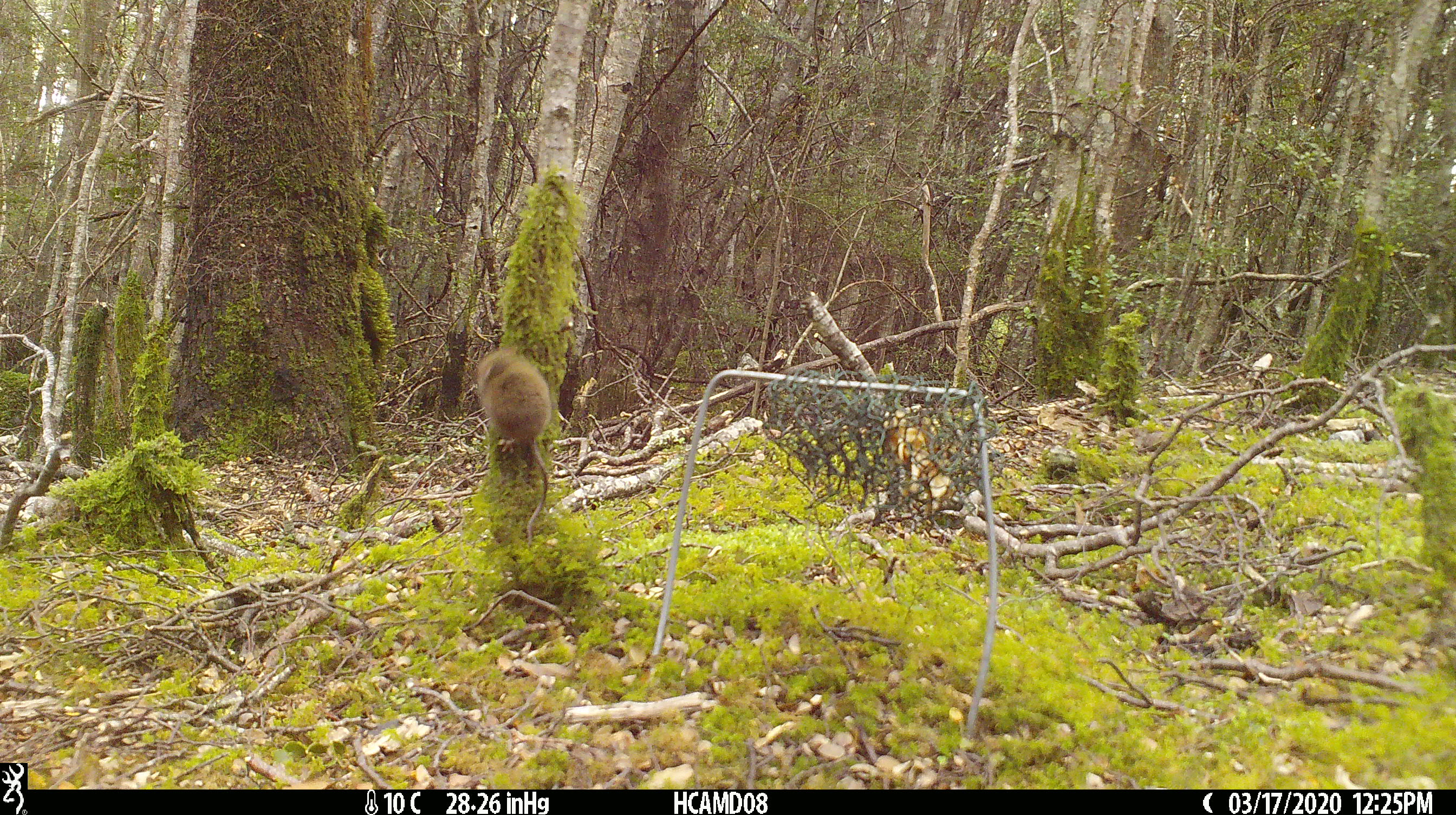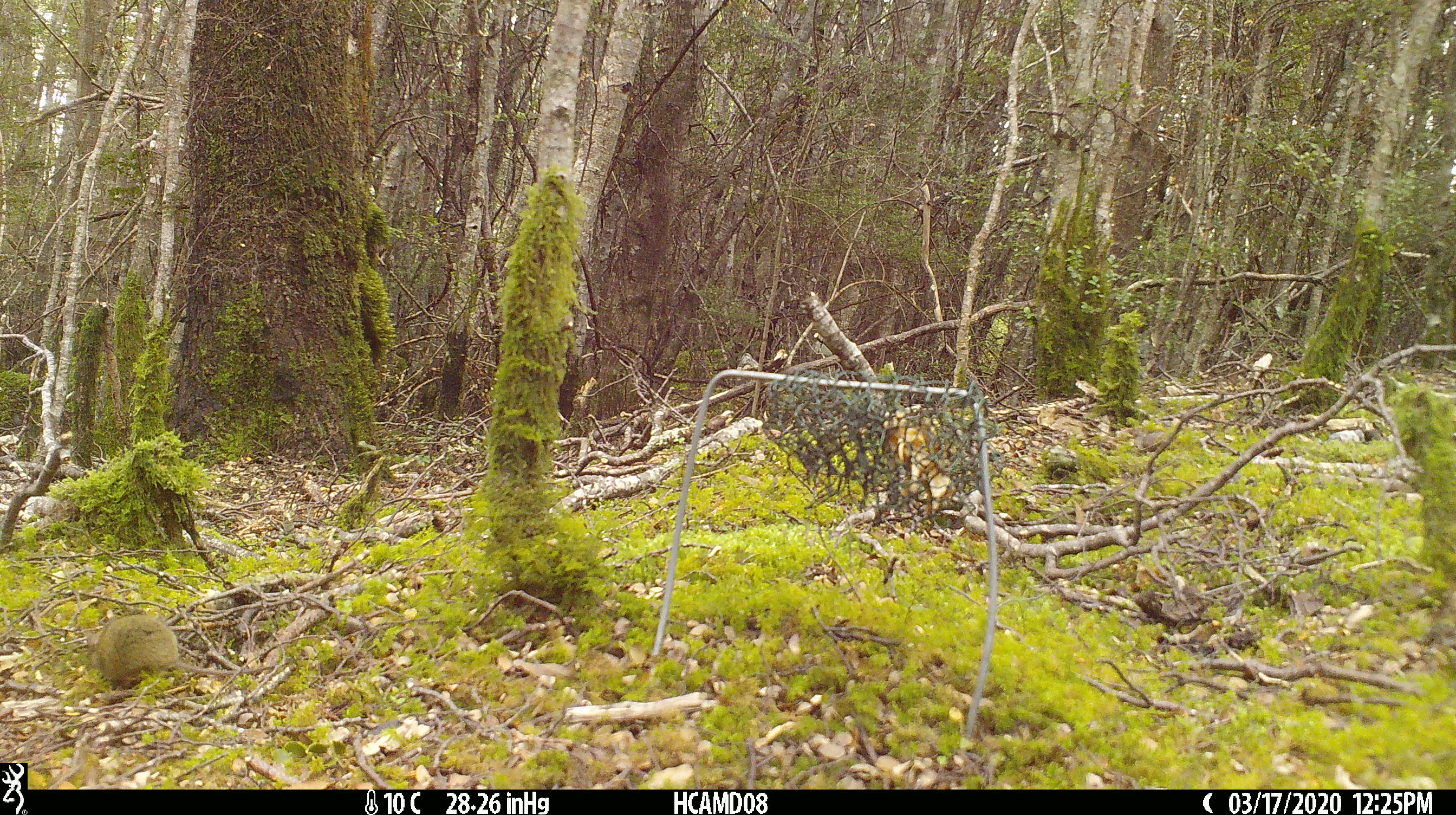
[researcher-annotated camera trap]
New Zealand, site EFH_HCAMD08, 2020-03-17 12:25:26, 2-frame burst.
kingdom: Animalia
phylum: Chordata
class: Mammalia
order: Rodentia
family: Muridae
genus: Mus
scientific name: Mus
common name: mouse